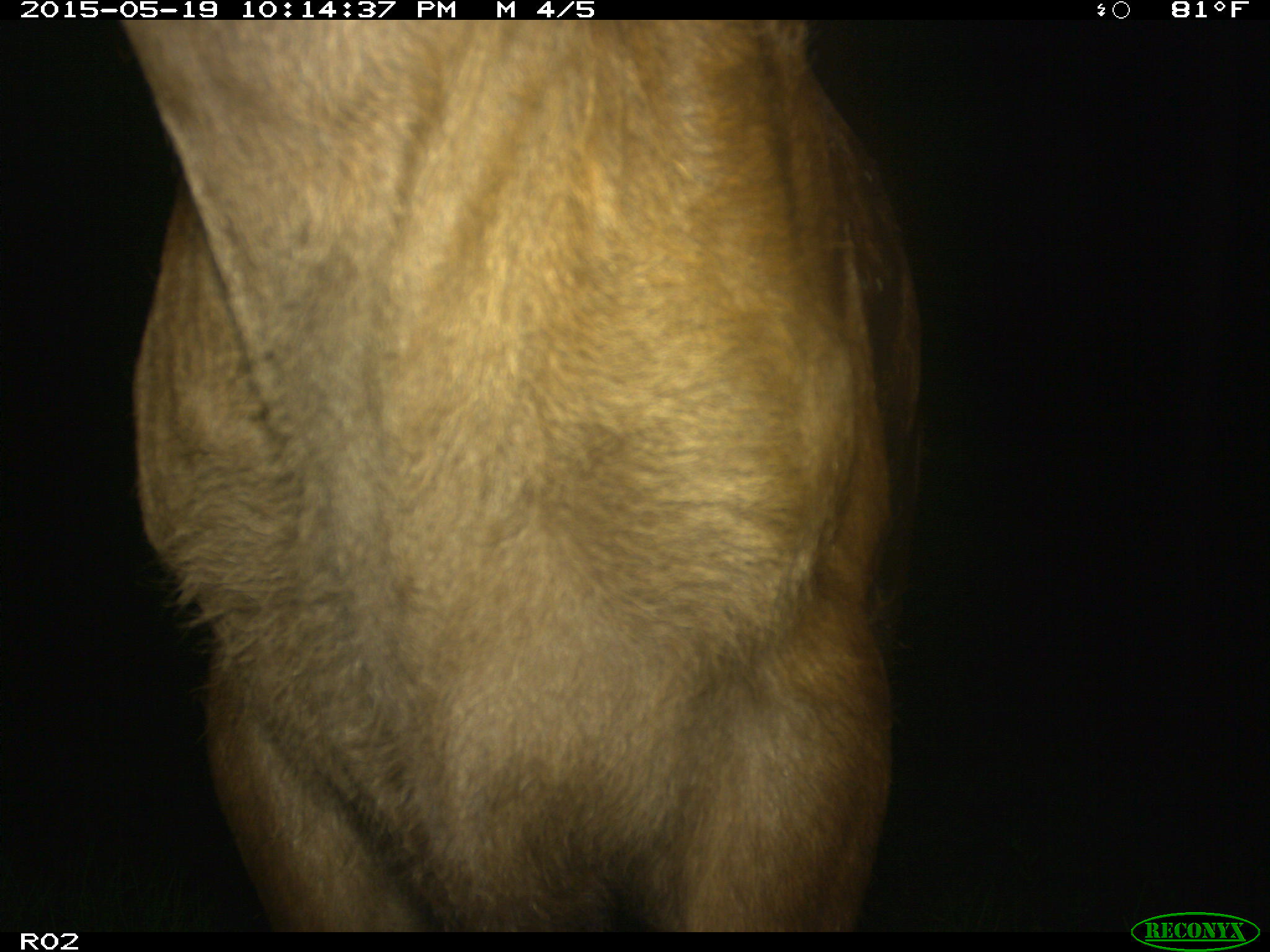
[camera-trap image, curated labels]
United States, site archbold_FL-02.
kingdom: Animalia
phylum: Chordata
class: Mammalia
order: Artiodactyla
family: Bovidae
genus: Bos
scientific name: Bos taurus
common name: domestic cow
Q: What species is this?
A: Bos taurus (domestic cow).